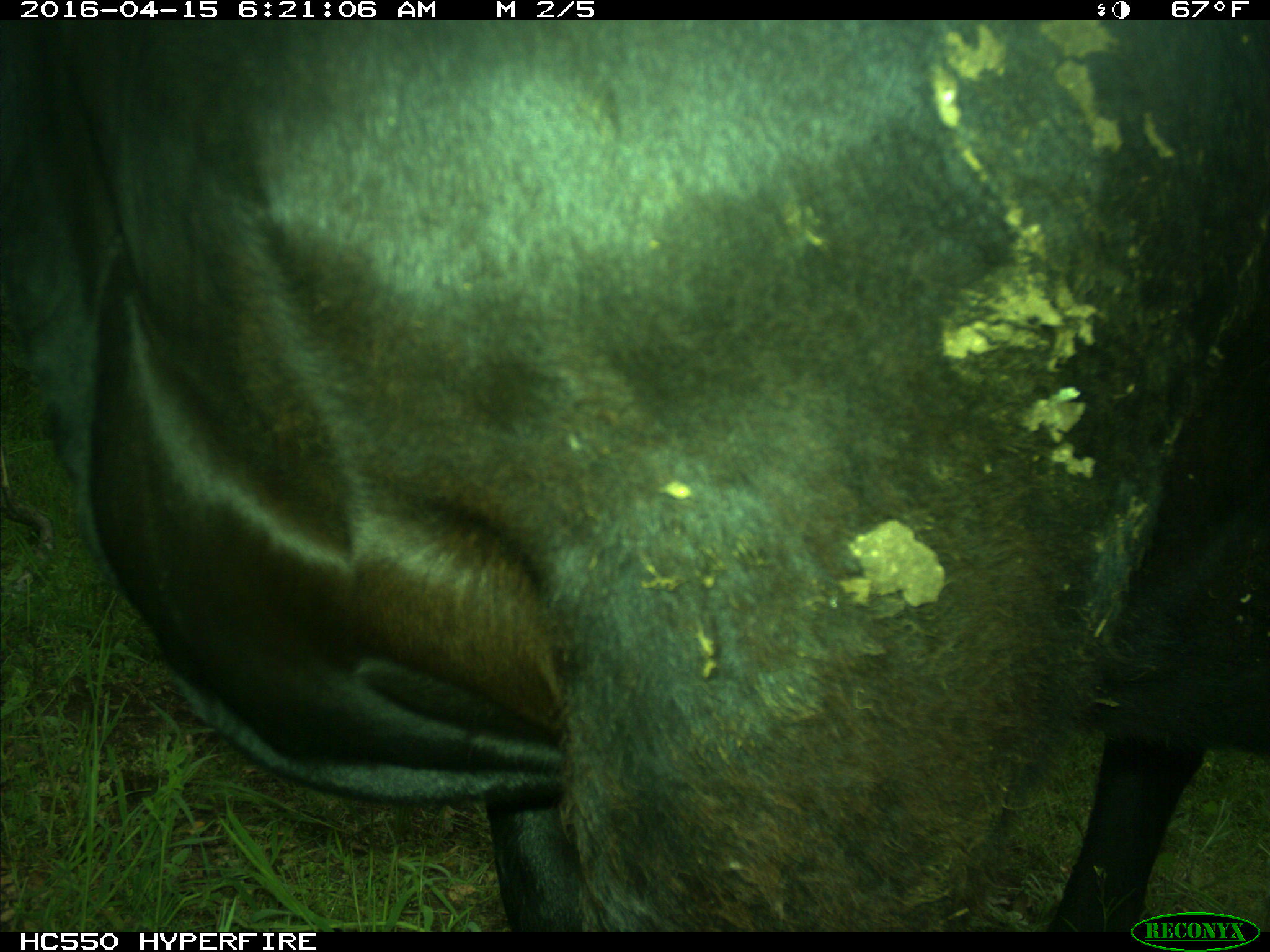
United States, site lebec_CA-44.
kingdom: Animalia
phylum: Chordata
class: Mammalia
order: Artiodactyla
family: Bovidae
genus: Bos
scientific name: Bos taurus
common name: domestic cow